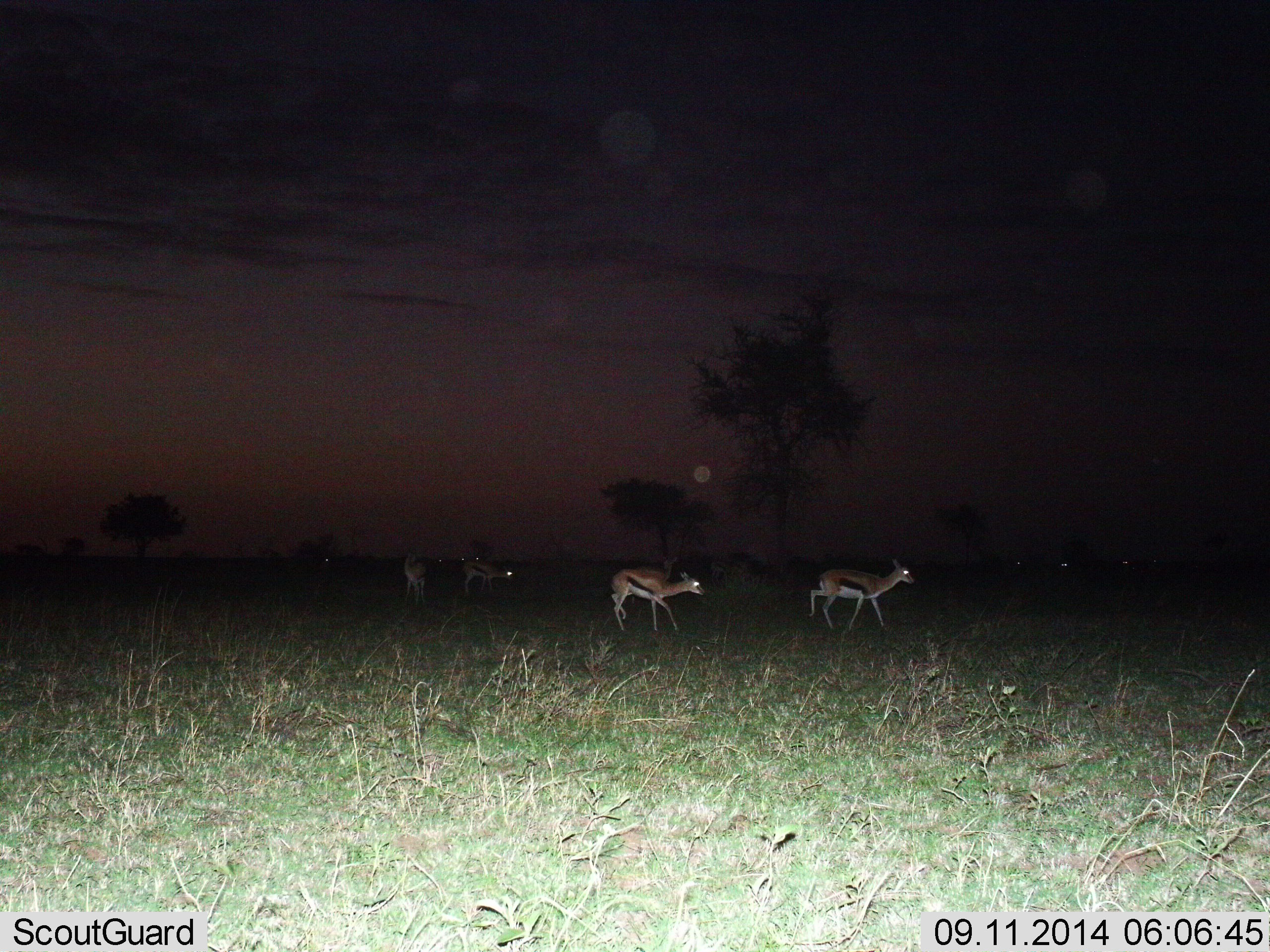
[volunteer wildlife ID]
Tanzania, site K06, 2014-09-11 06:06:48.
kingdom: Animalia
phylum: Chordata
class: Mammalia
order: Artiodactyla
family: Bovidae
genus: Eudorcas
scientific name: Eudorcas thomsonii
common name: thomson's gazelle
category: gazellethomsons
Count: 4.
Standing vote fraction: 30%.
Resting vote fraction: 0%.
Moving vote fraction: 90%.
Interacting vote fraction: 0%.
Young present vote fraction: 0%.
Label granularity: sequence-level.